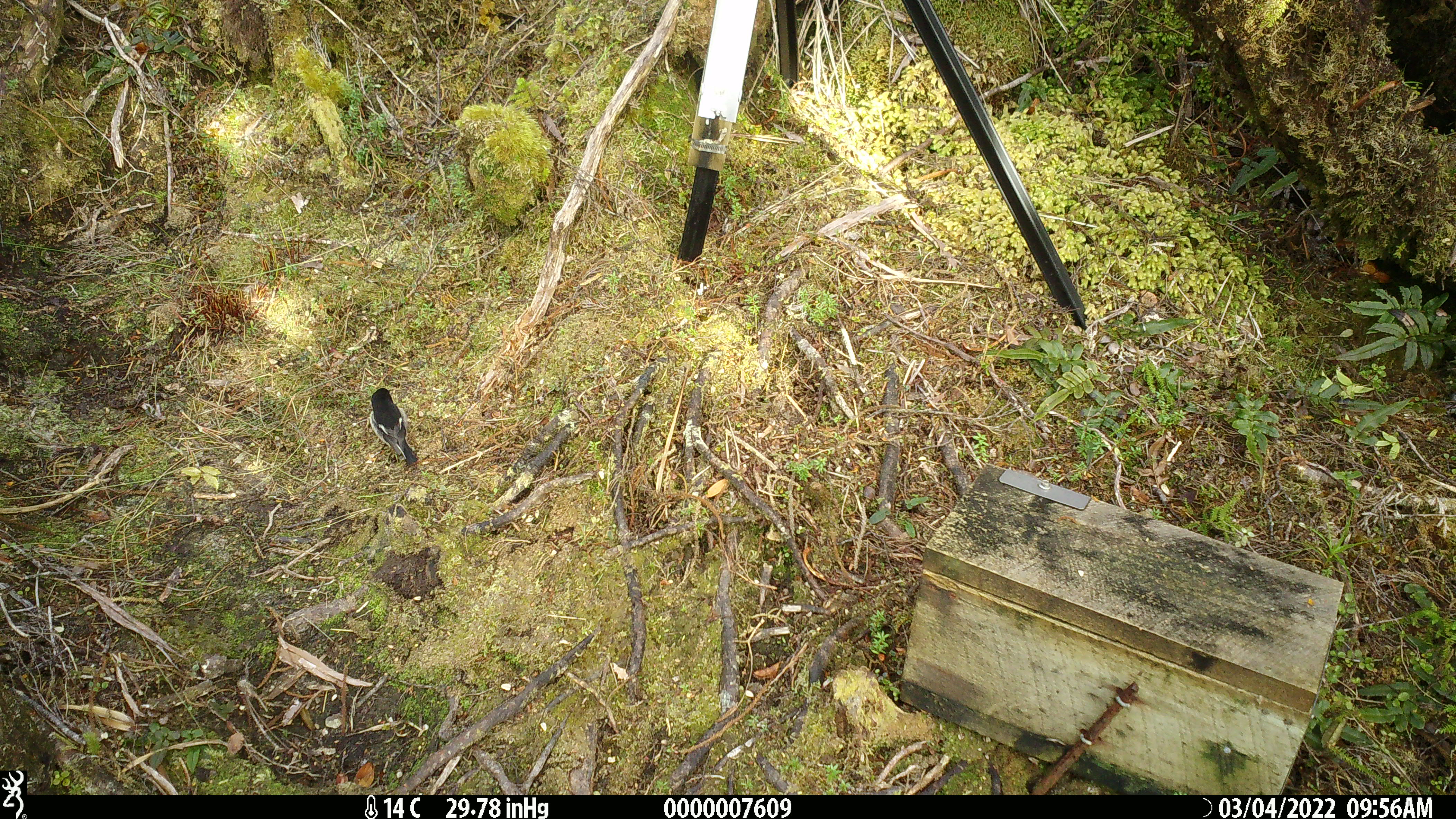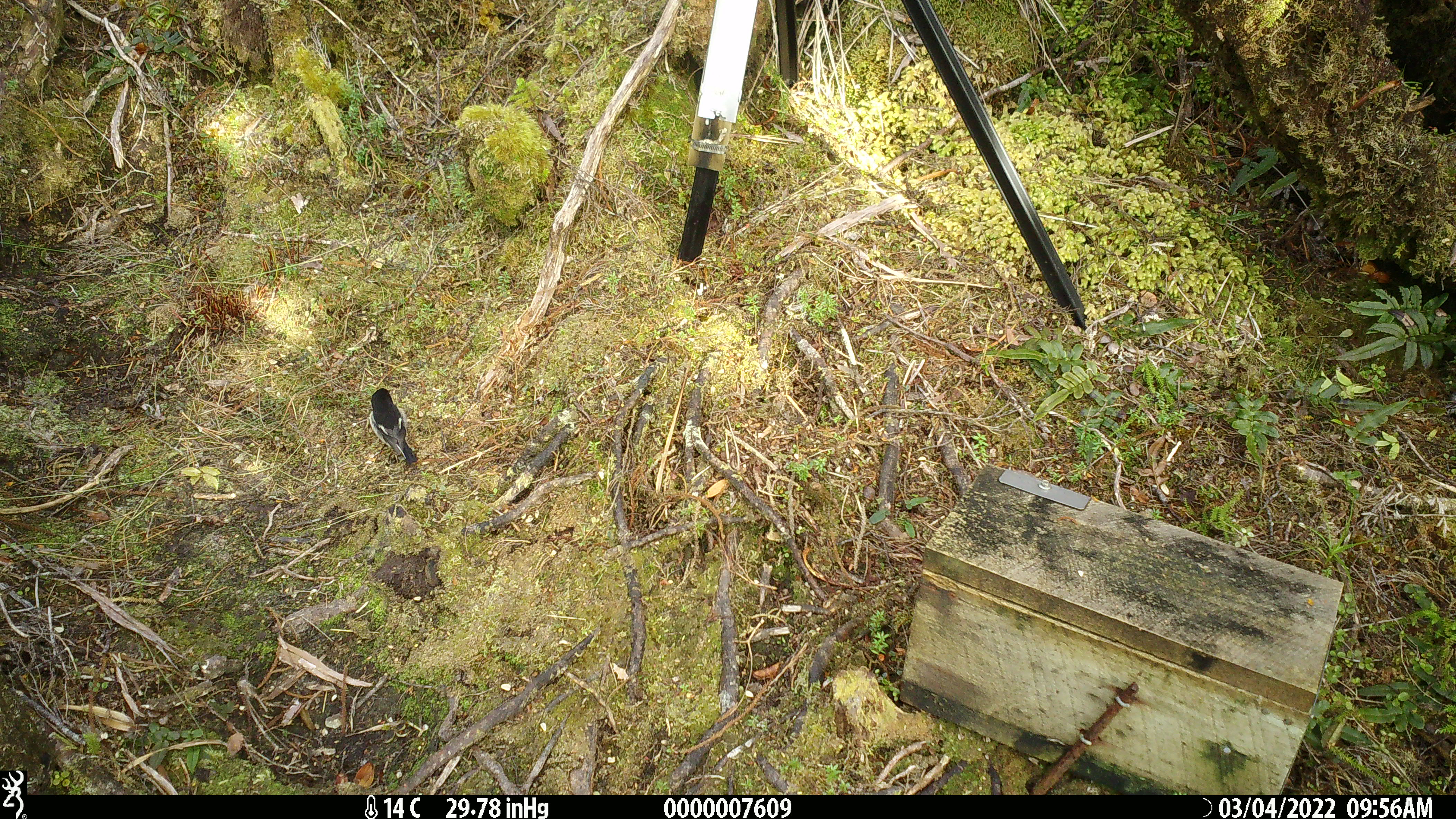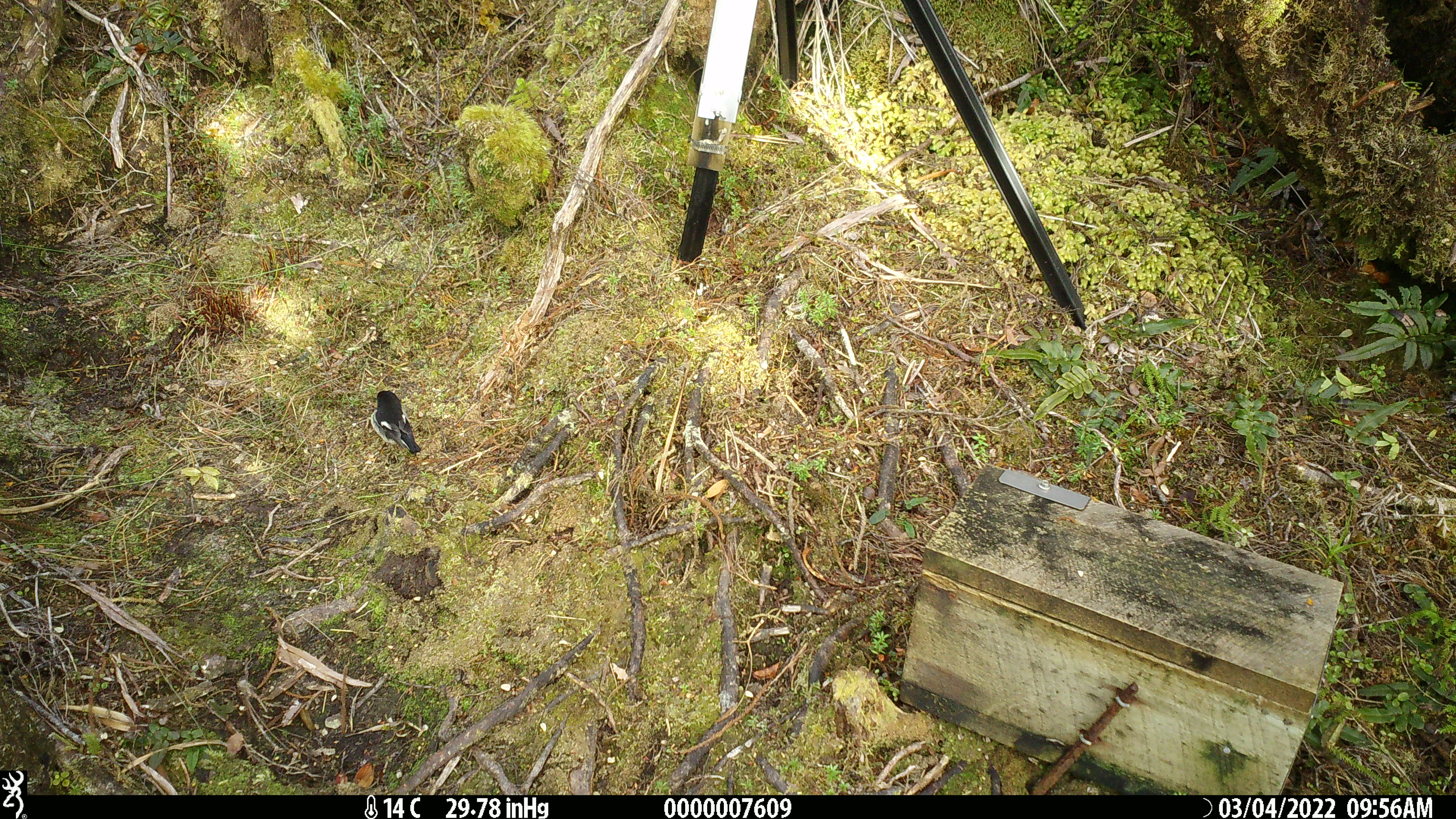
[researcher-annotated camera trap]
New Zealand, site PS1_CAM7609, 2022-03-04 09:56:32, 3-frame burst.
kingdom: Animalia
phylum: Chordata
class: Aves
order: Passeriformes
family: Petroicidae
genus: Petroica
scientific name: Petroica macrocephala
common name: tomtit